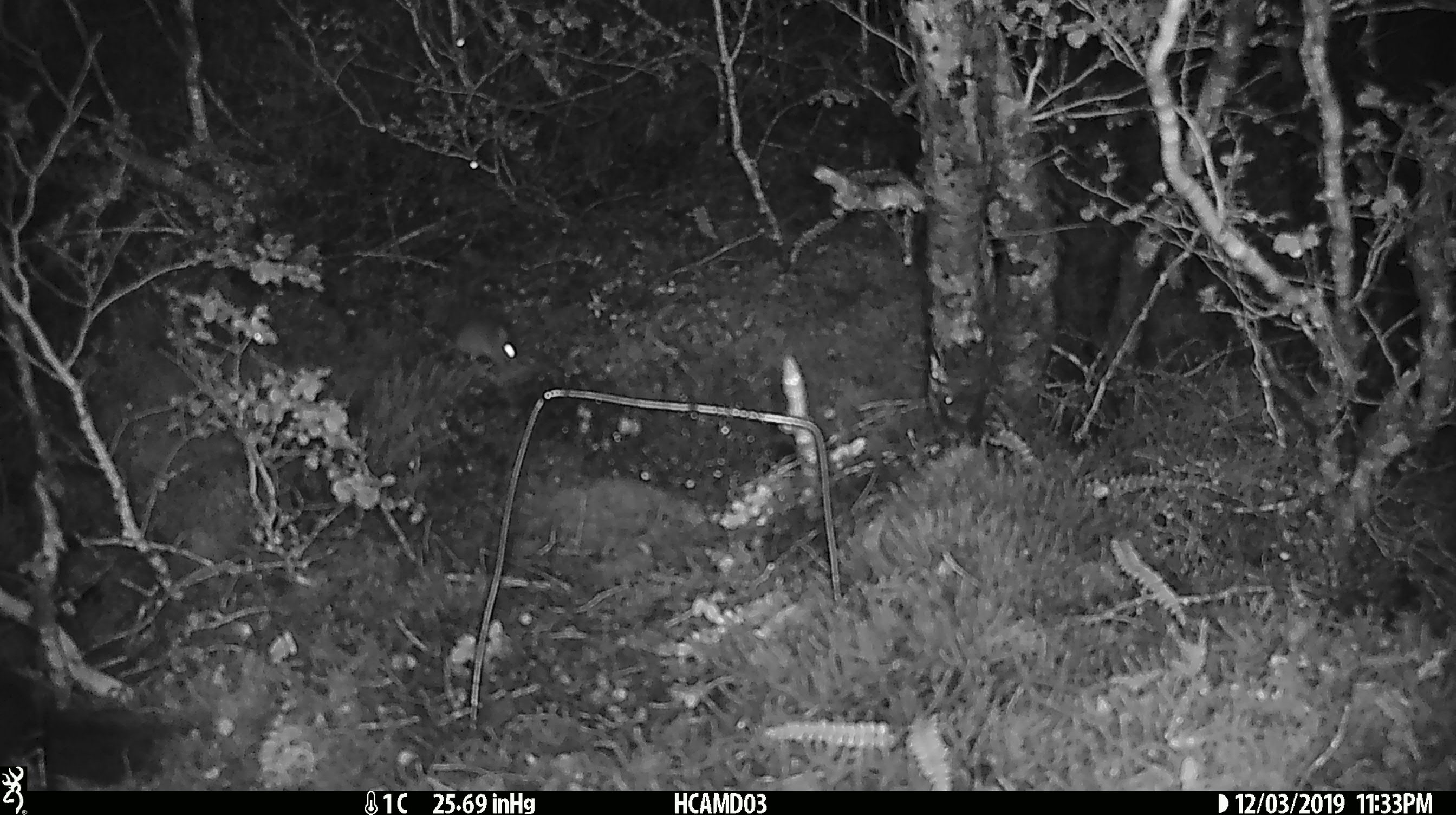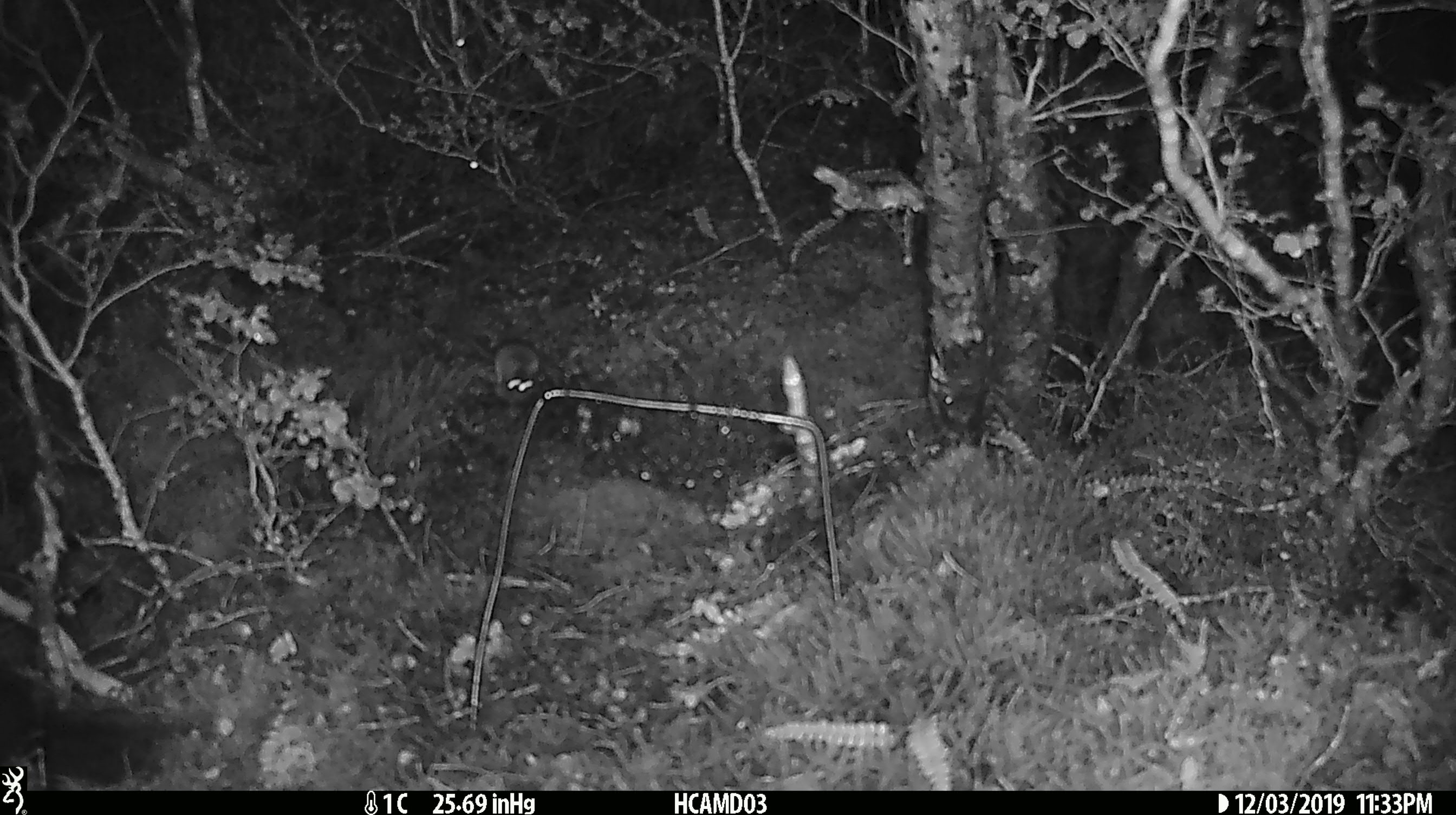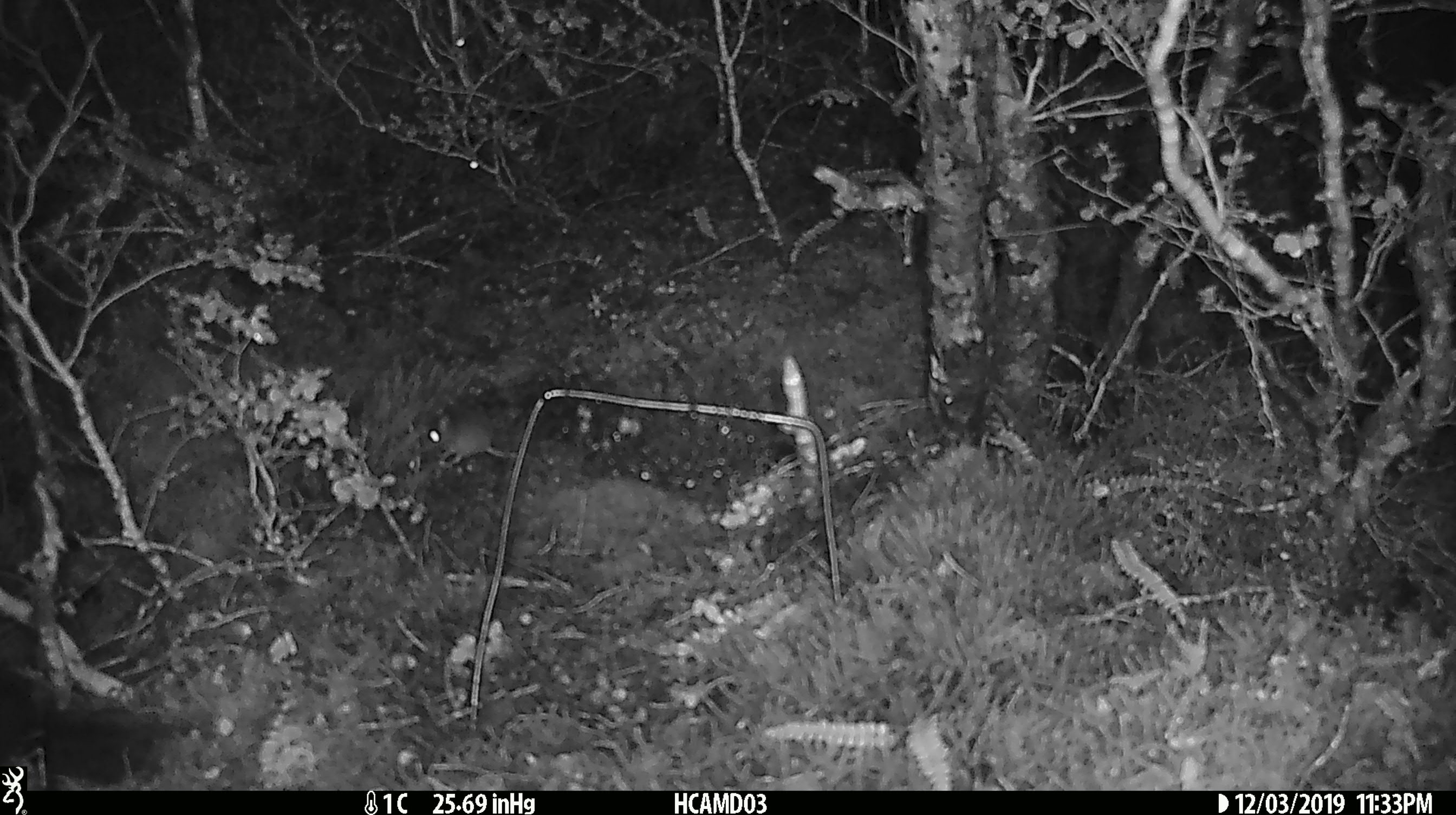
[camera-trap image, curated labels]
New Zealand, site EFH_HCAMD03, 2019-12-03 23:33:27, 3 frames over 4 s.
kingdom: Animalia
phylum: Chordata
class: Mammalia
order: Rodentia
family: Muridae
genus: Mus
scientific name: Mus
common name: mouse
Mouse (Mus).